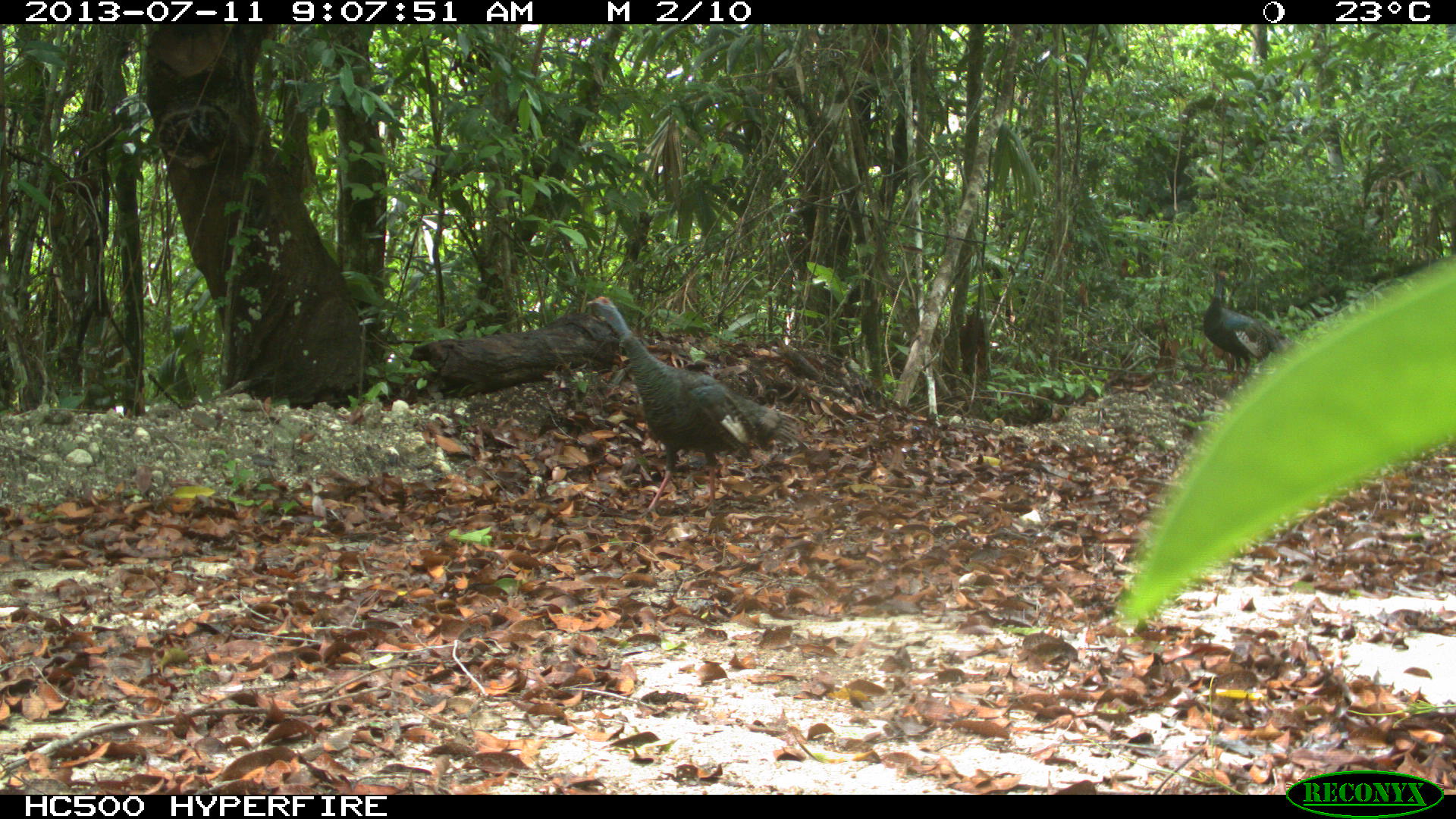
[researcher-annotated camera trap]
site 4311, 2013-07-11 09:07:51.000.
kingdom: Animalia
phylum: Chordata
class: Aves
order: Galliformes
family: Phasianidae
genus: Meleagris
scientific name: Meleagris ocellata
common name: ocellated turkey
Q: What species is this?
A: Meleagris ocellata (ocellated turkey).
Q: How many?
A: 2.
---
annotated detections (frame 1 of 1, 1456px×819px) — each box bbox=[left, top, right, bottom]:
meleagris ocellata: bbox=[583, 294, 813, 520]; bbox=[1202, 269, 1292, 389]